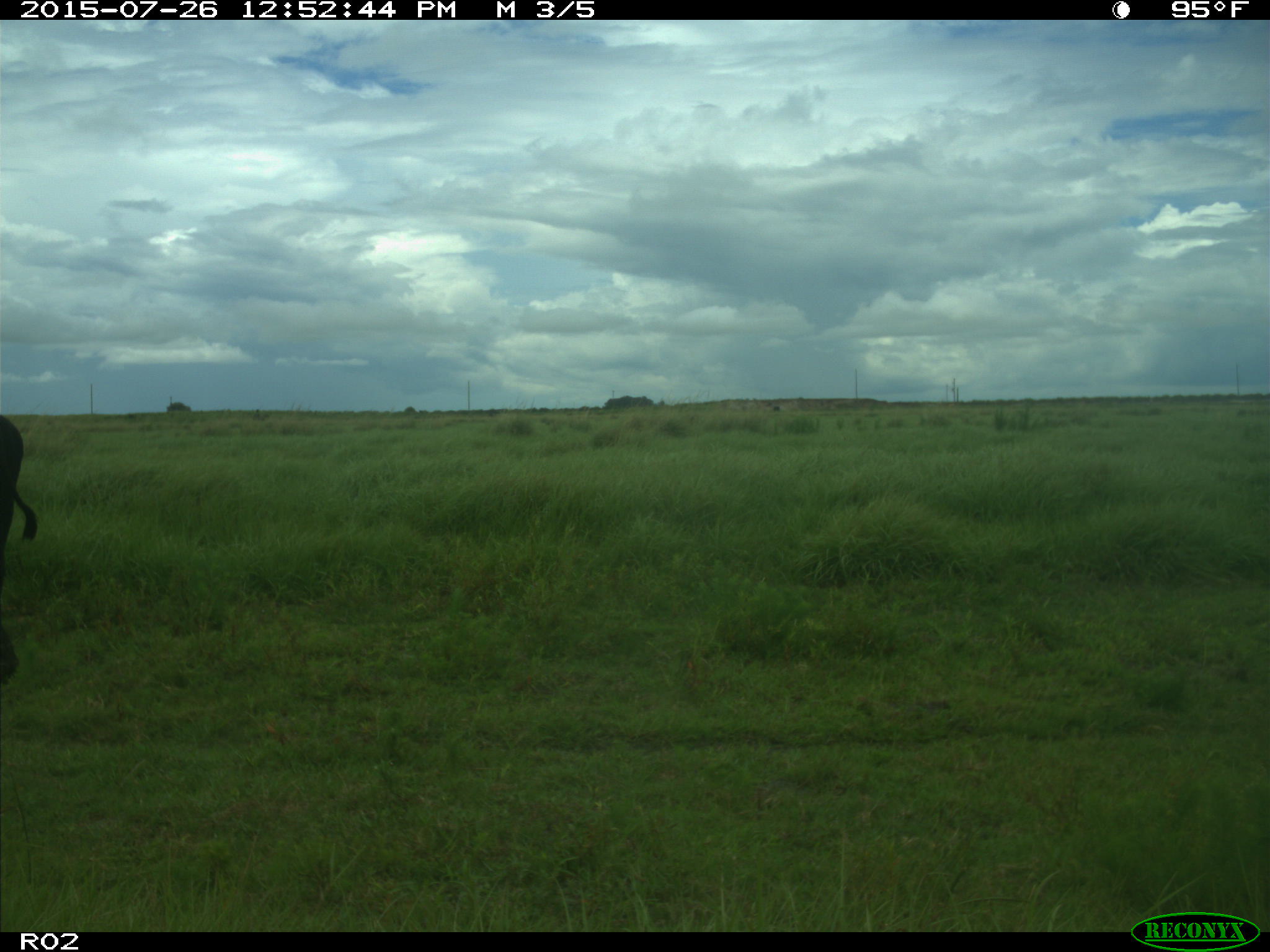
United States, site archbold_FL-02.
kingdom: Animalia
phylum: Chordata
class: Mammalia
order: Artiodactyla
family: Bovidae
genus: Bos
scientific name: Bos taurus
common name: domestic cow